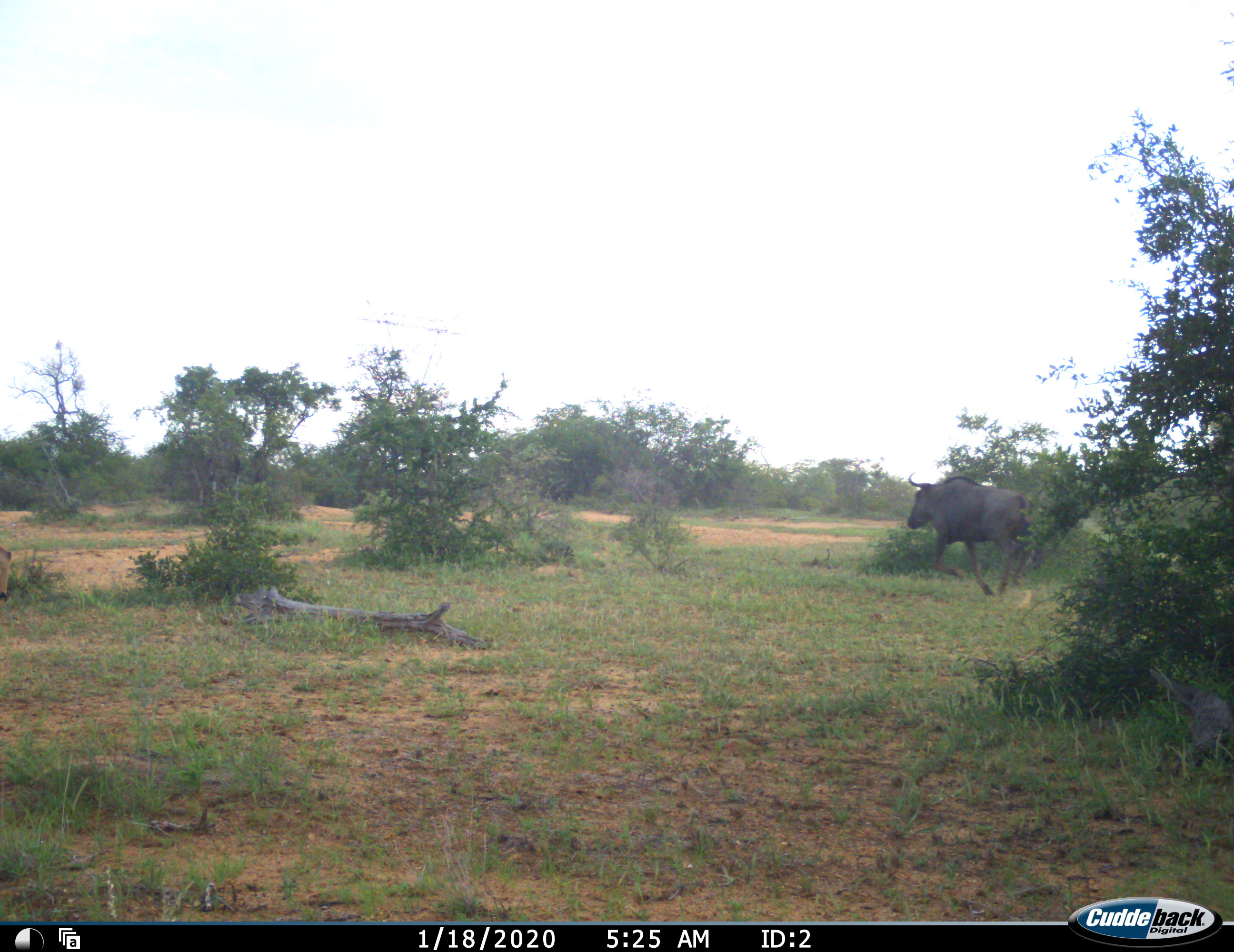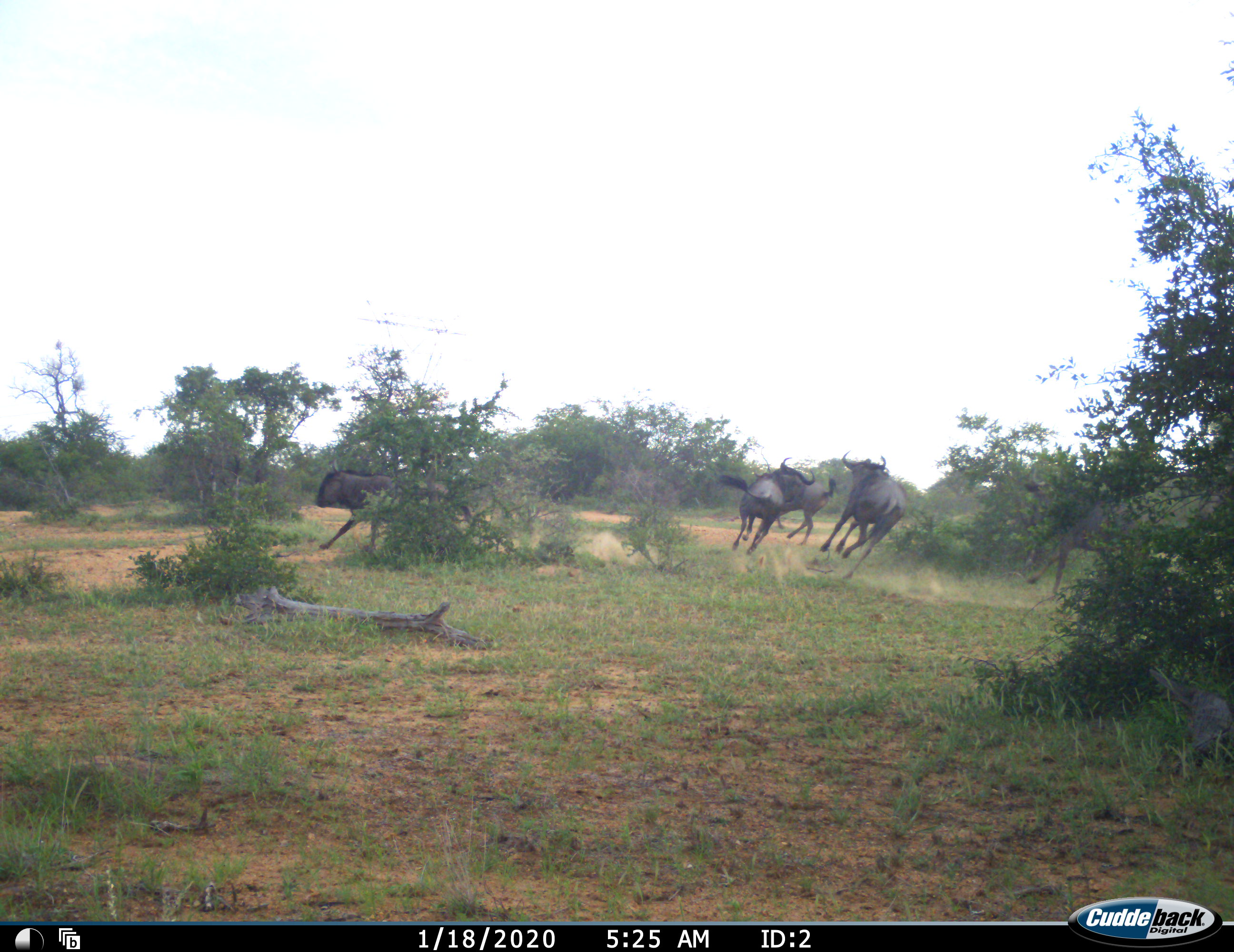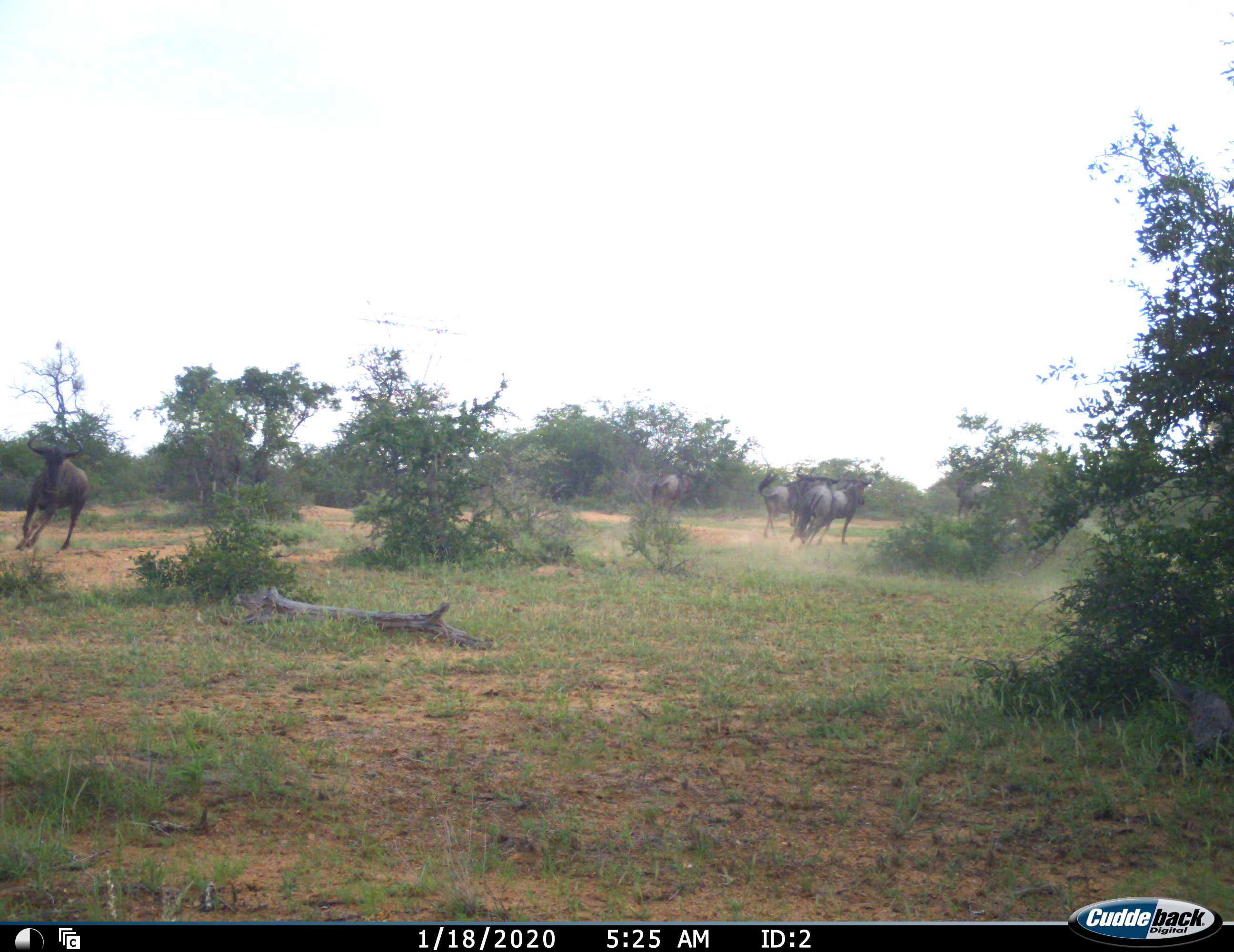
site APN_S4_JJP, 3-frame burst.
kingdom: Animalia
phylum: Chordata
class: Mammalia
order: Artiodactyla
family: Bovidae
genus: Connochaetes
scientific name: Connochaetes taurinus taurinus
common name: blue wildebeest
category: wildebeestblue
Wildebeestblue (blue wildebeest) (Connochaetes taurinus taurinus), count 5. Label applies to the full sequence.